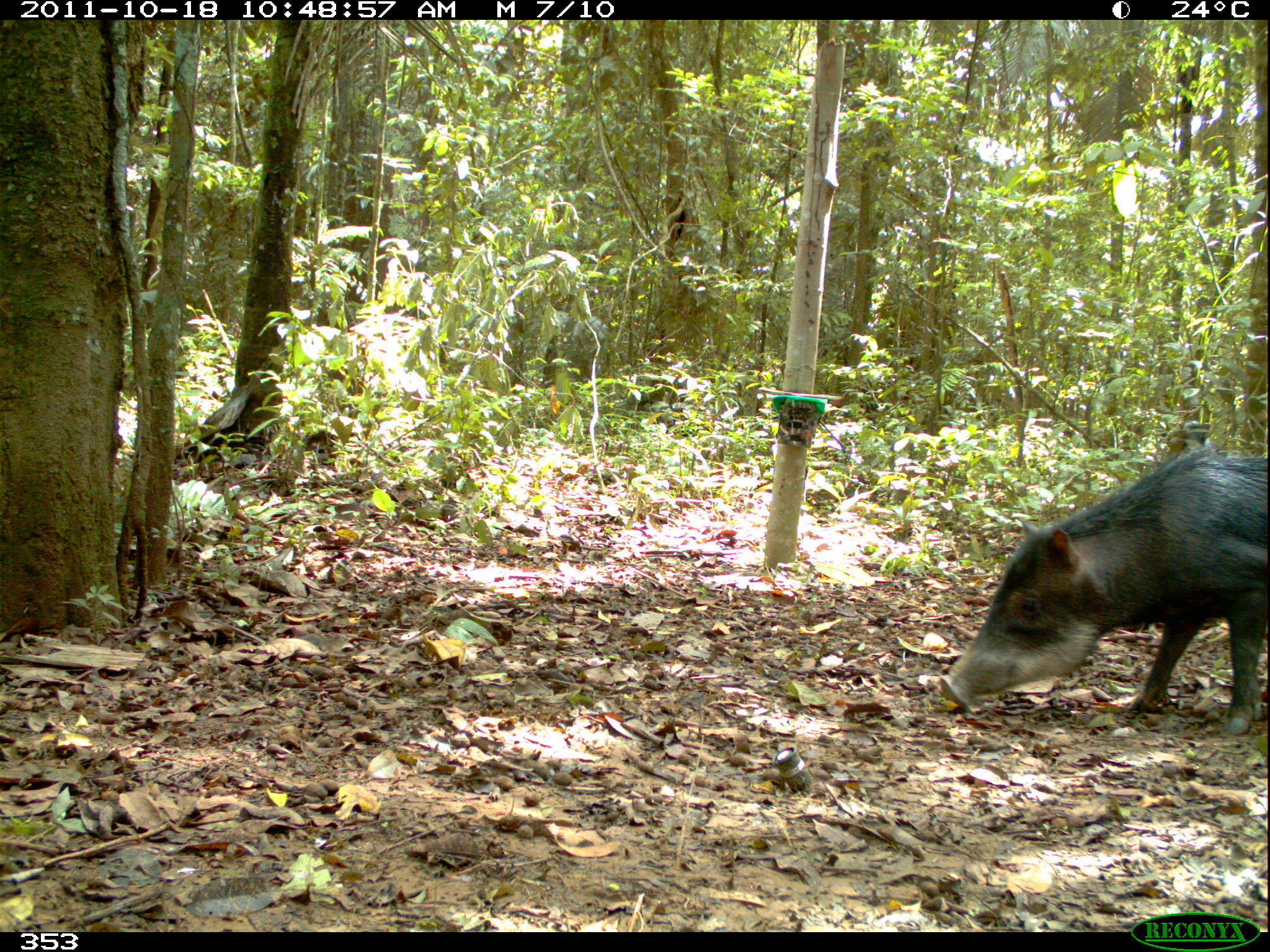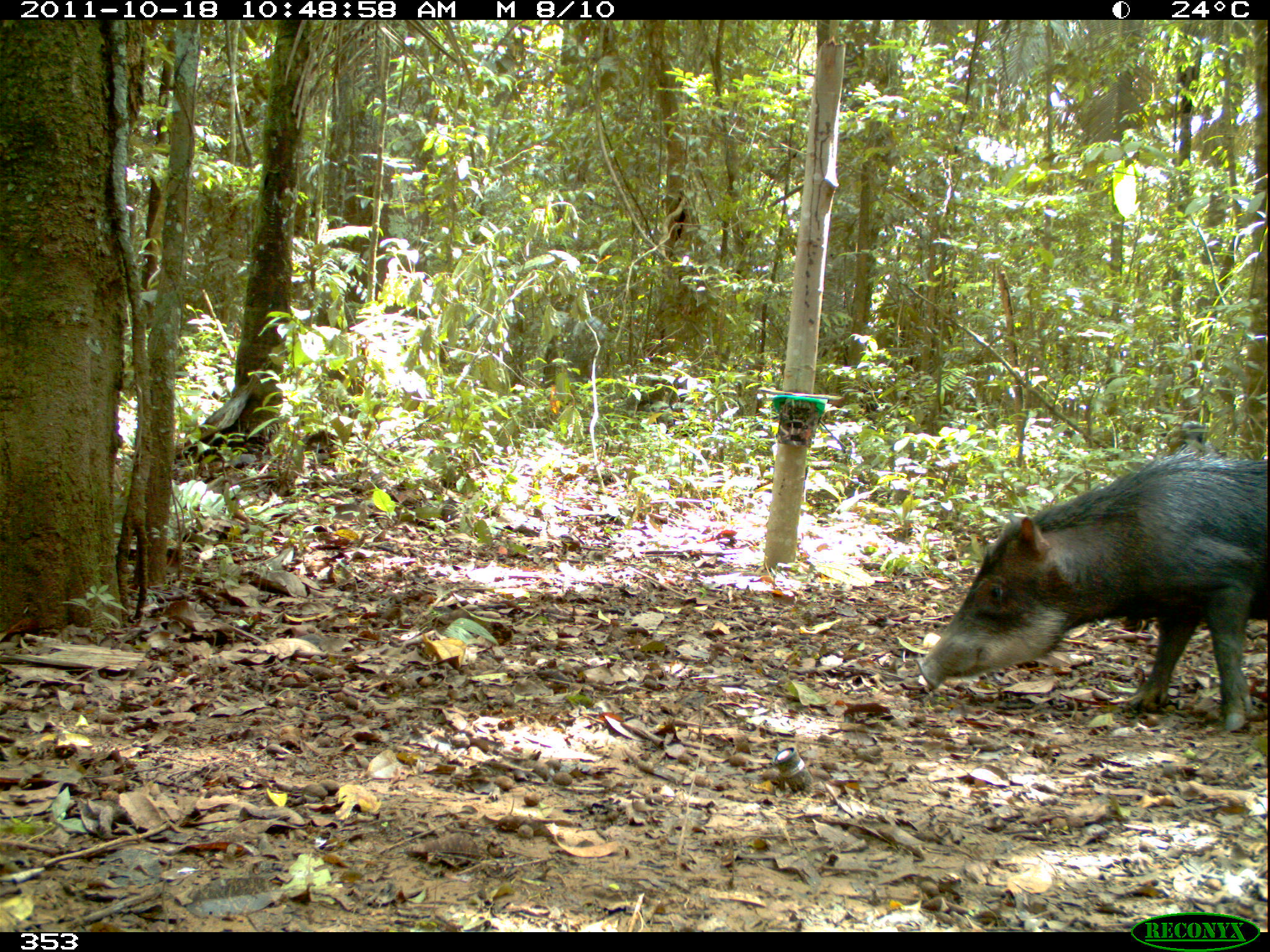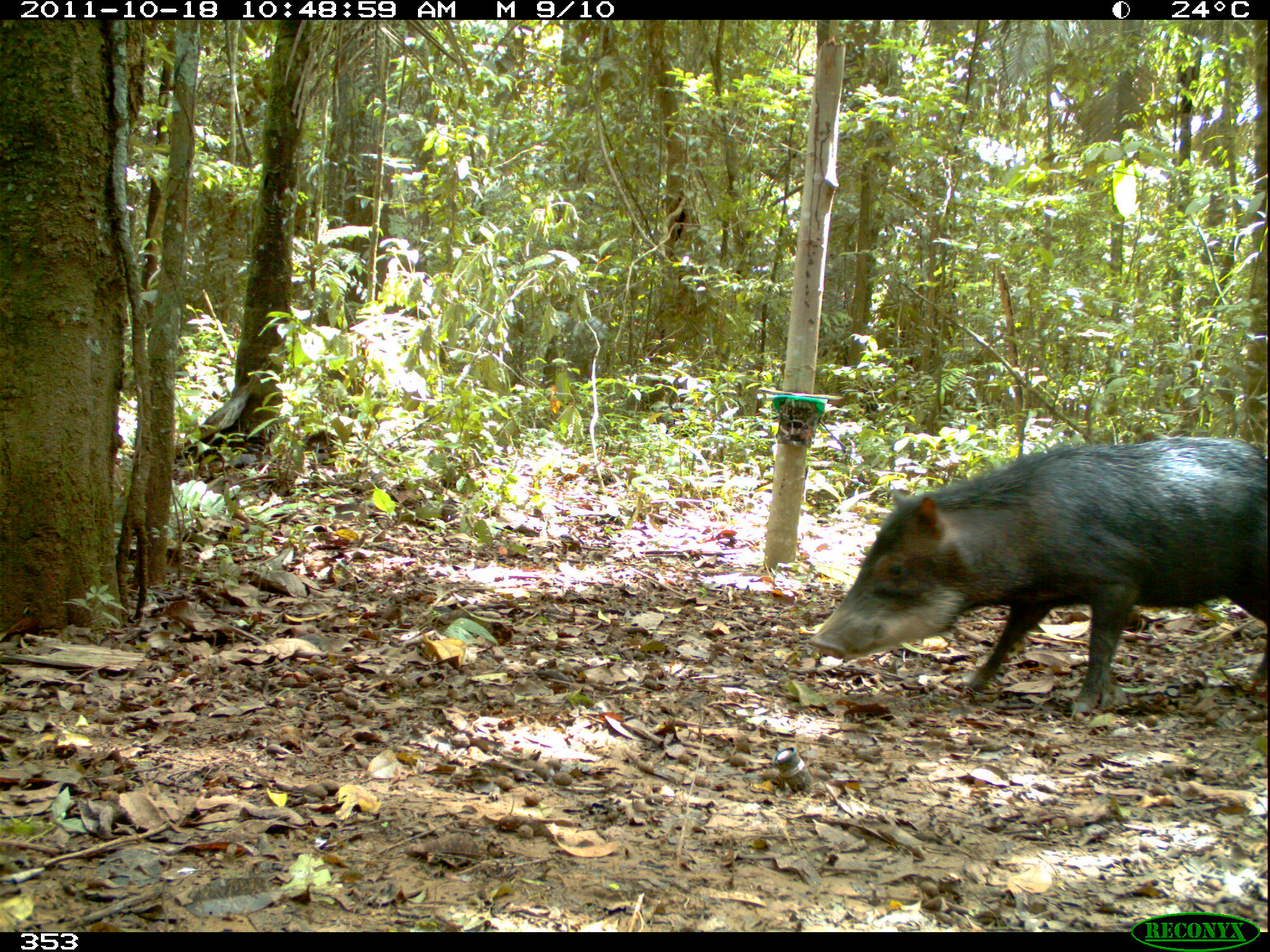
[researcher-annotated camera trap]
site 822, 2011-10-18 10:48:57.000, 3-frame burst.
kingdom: Animalia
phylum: Chordata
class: Mammalia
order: Artiodactyla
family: Tayassuidae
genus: Tayassu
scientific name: Tayassu pecari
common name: white-lipped peccary